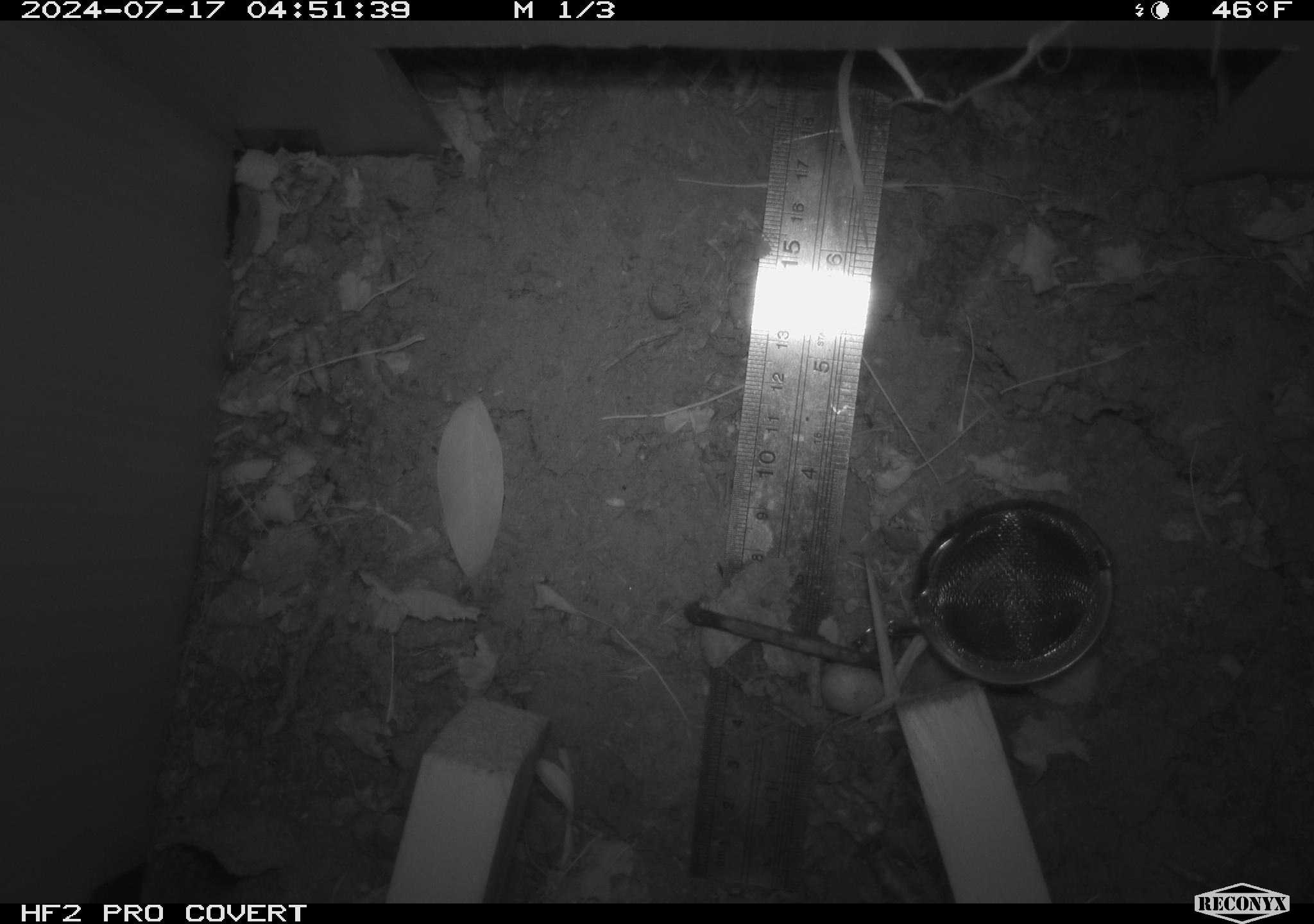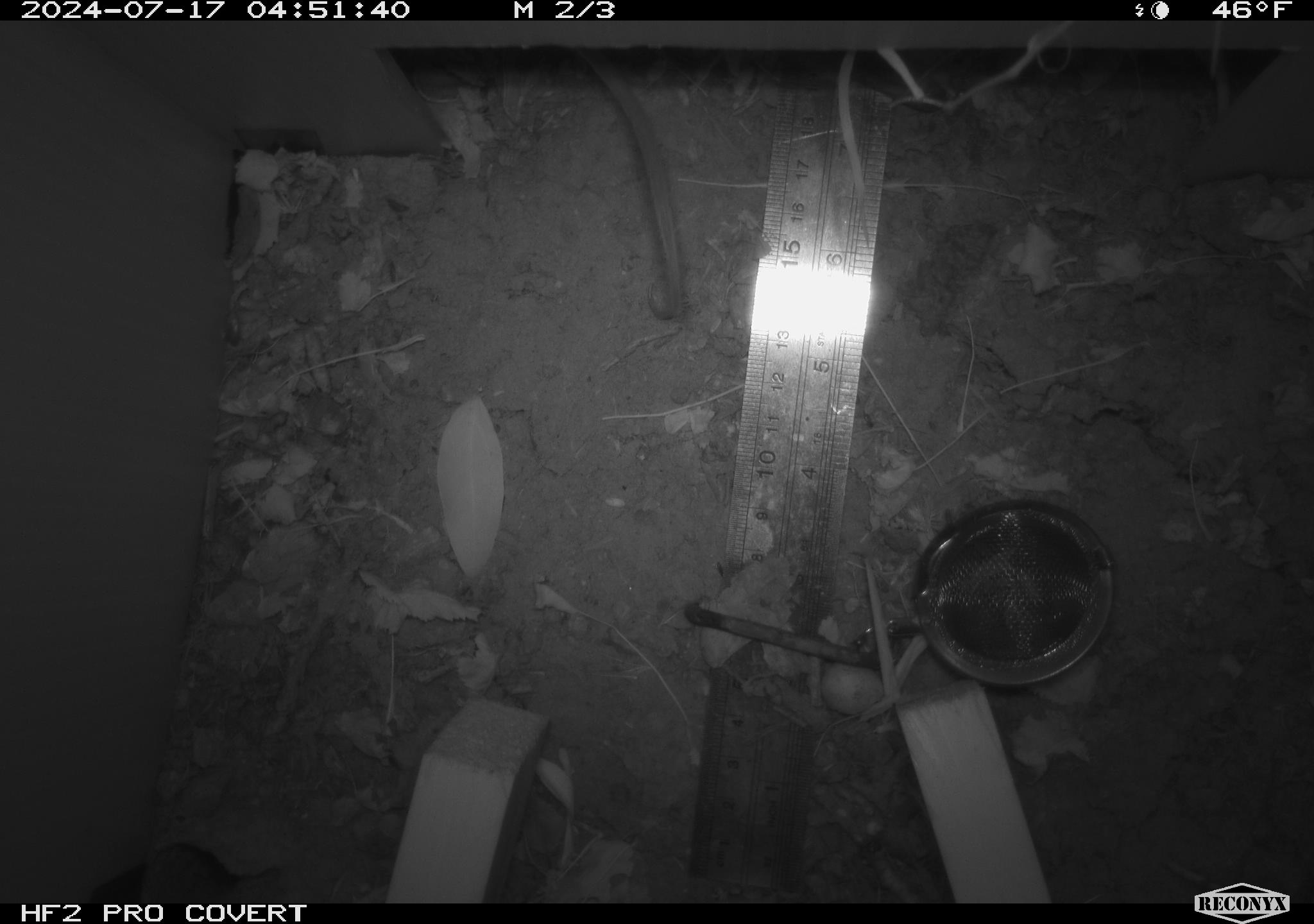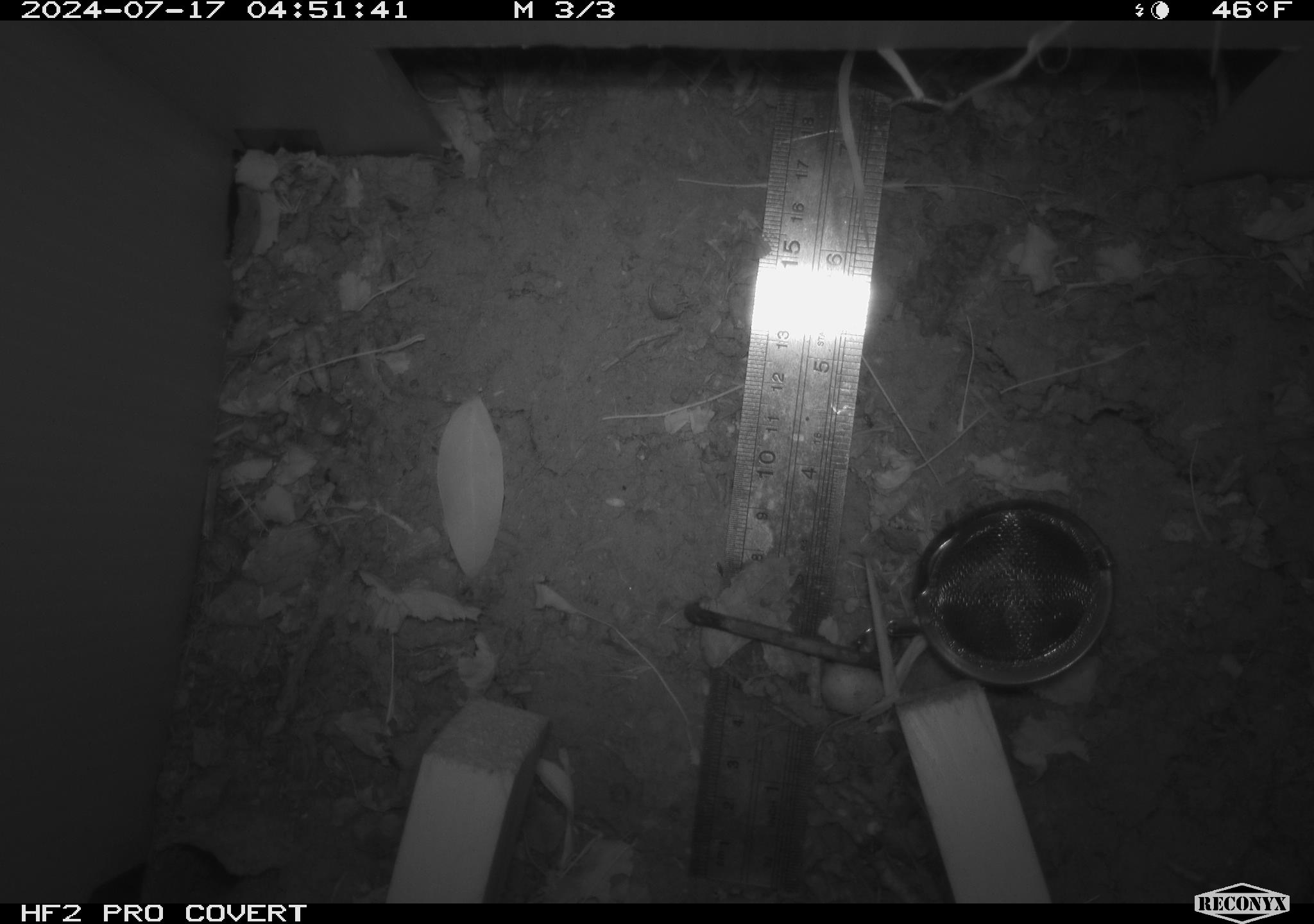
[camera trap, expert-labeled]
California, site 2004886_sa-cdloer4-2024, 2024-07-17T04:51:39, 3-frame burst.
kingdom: Animalia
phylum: Chordata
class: Mammalia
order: Rodentia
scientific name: Rodentia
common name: rodent